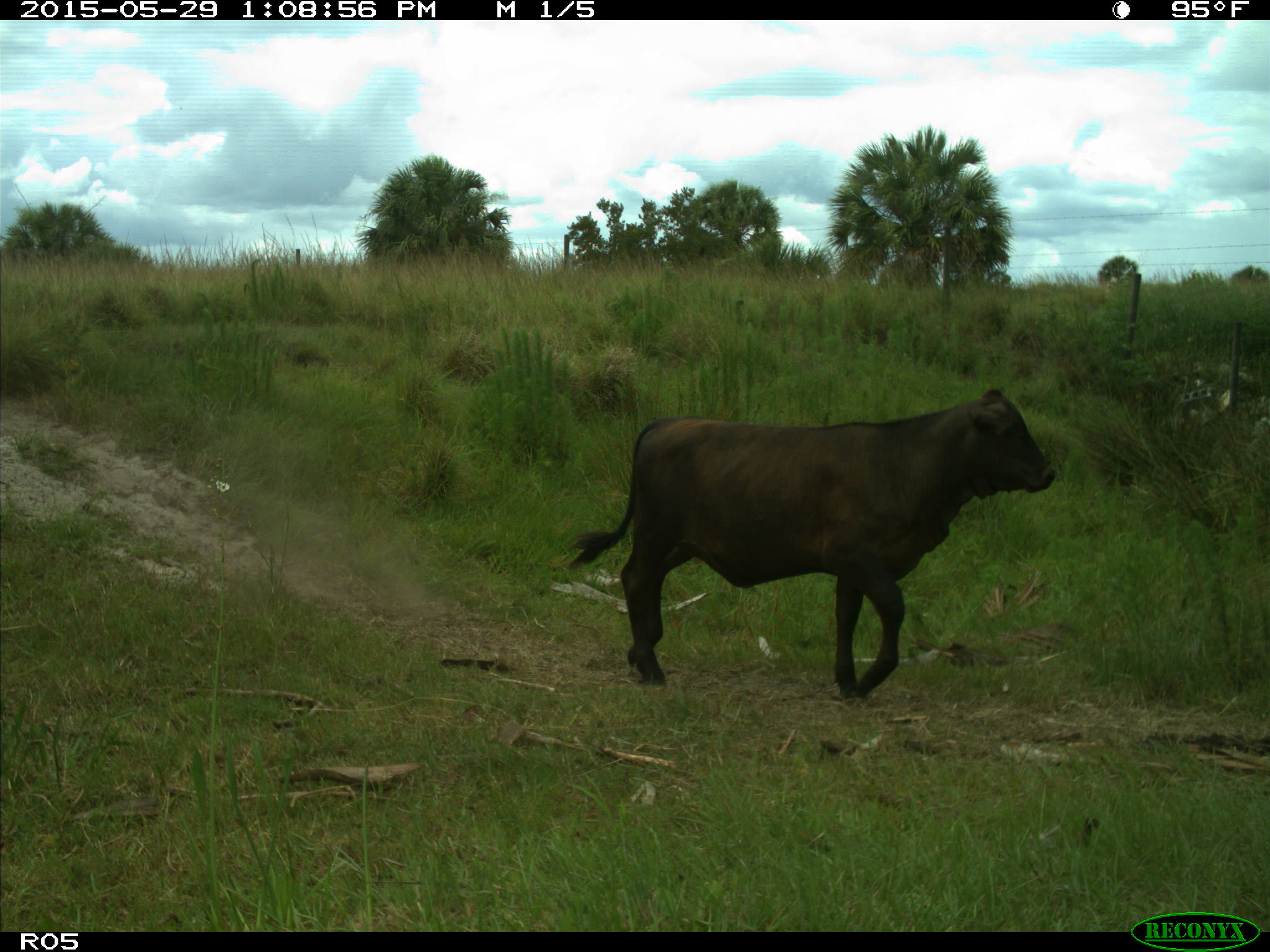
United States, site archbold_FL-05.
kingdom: Animalia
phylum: Chordata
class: Mammalia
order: Artiodactyla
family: Bovidae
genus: Bos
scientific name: Bos taurus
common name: domestic cow